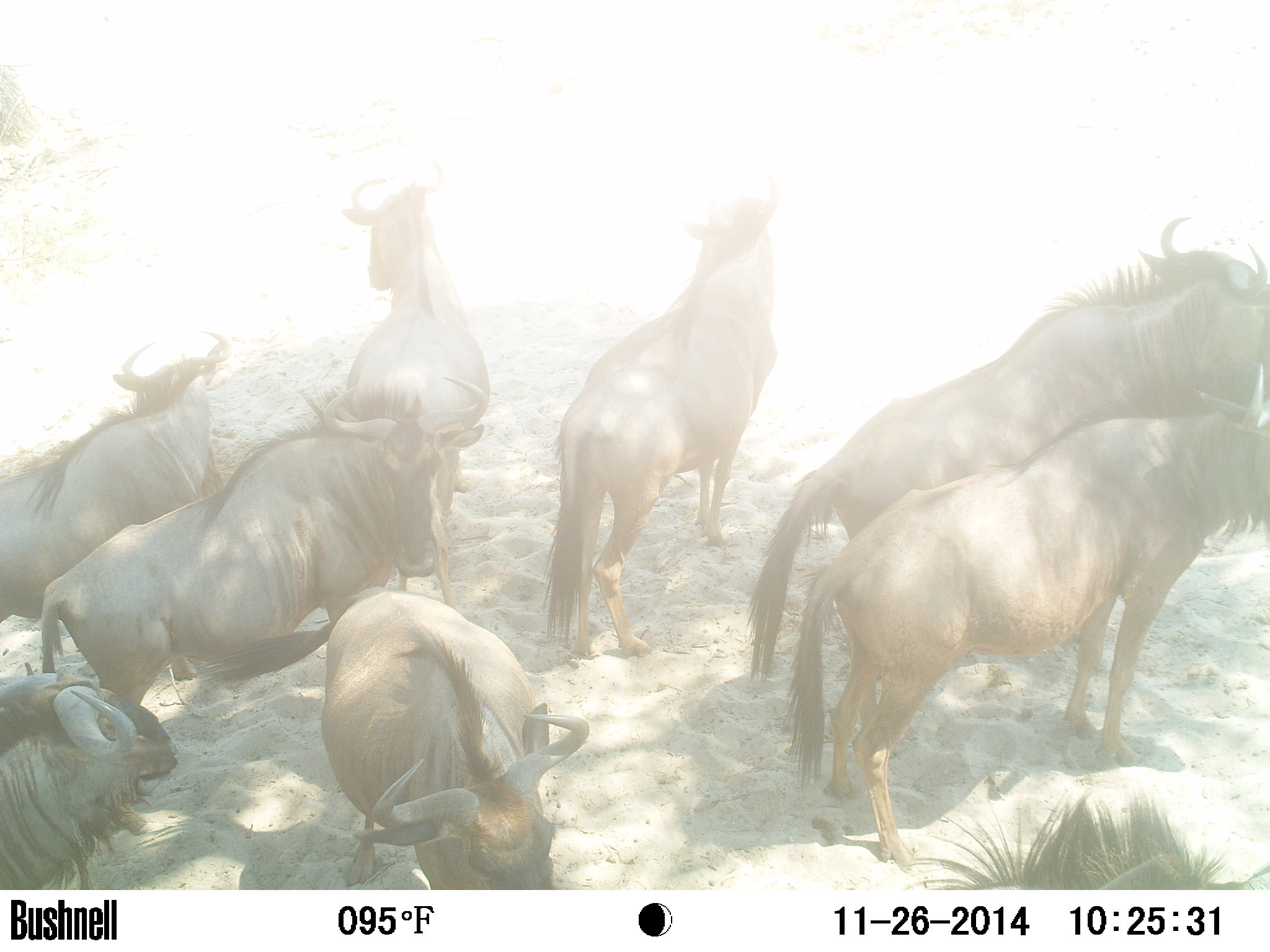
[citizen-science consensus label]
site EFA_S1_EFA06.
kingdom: Animalia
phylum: Chordata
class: Mammalia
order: Artiodactyla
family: Bovidae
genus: Connochaetes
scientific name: Connochaetes taurinus taurinus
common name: blue wildebeest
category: wildebeestblue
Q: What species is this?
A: Wildebeestblue (blue wildebeest) (Connochaetes taurinus taurinus).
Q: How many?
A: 9.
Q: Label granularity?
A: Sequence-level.